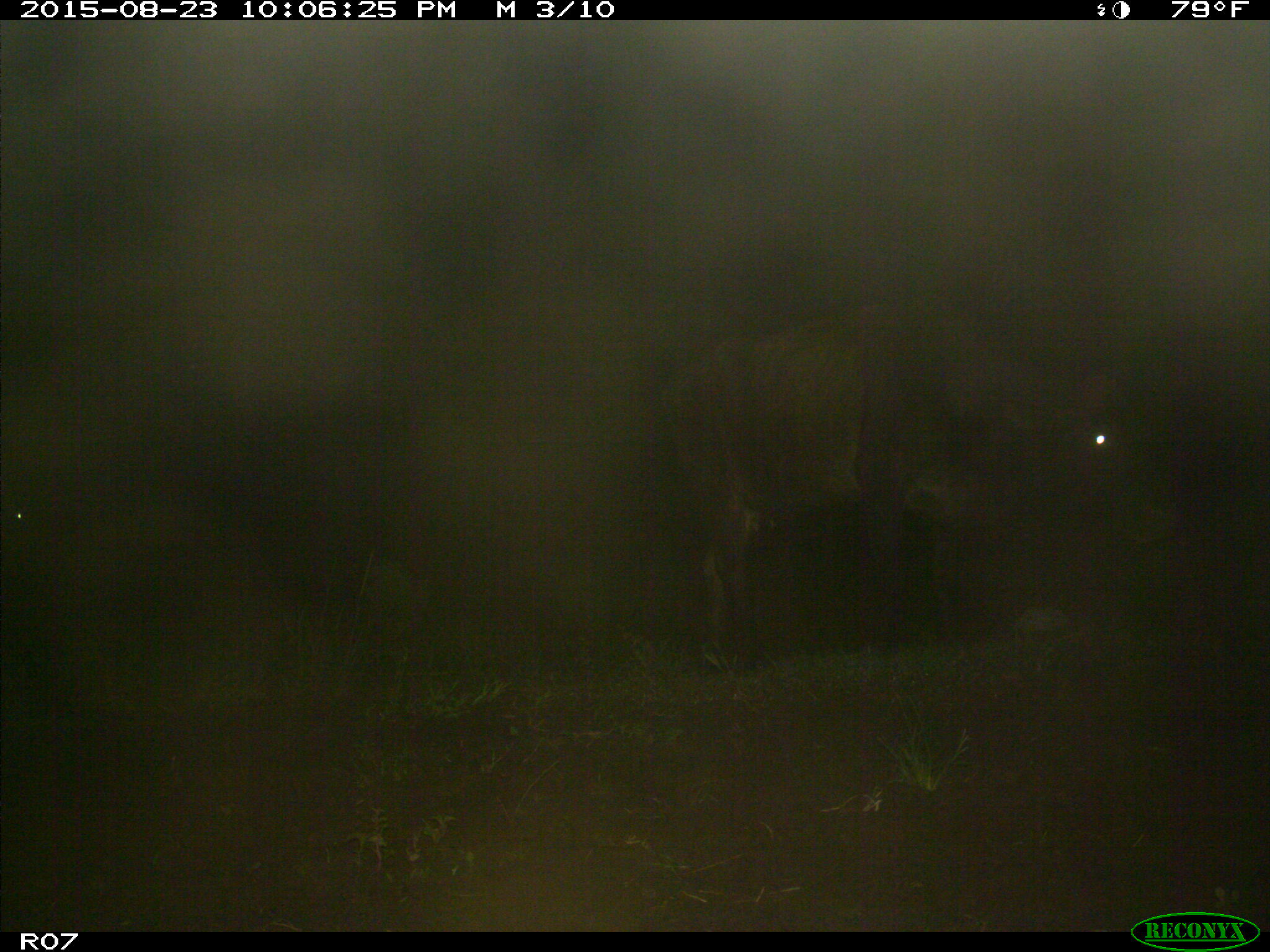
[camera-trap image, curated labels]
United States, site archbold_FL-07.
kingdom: Animalia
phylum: Chordata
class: Mammalia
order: Artiodactyla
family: Bovidae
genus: Bos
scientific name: Bos taurus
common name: domestic cow